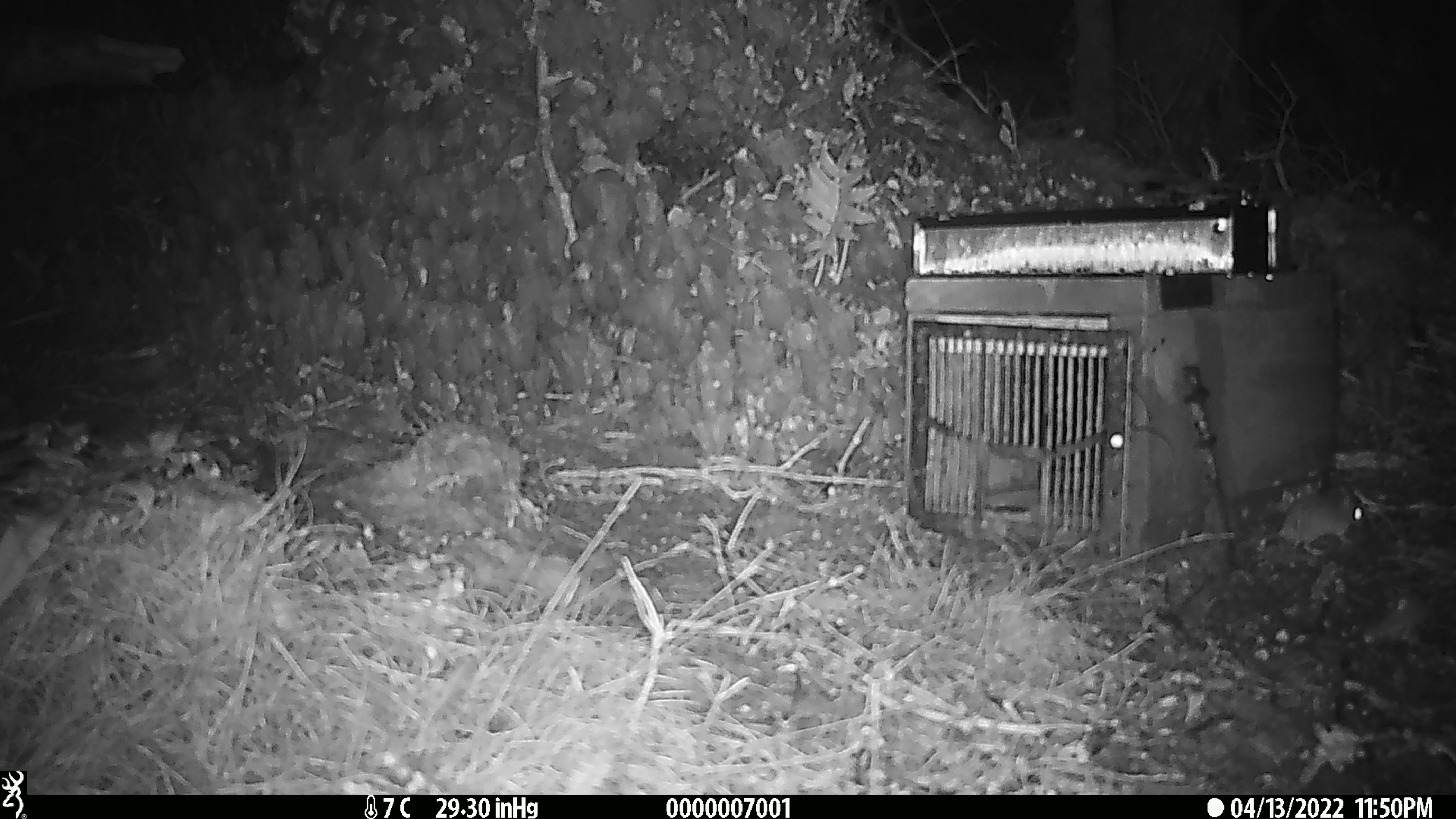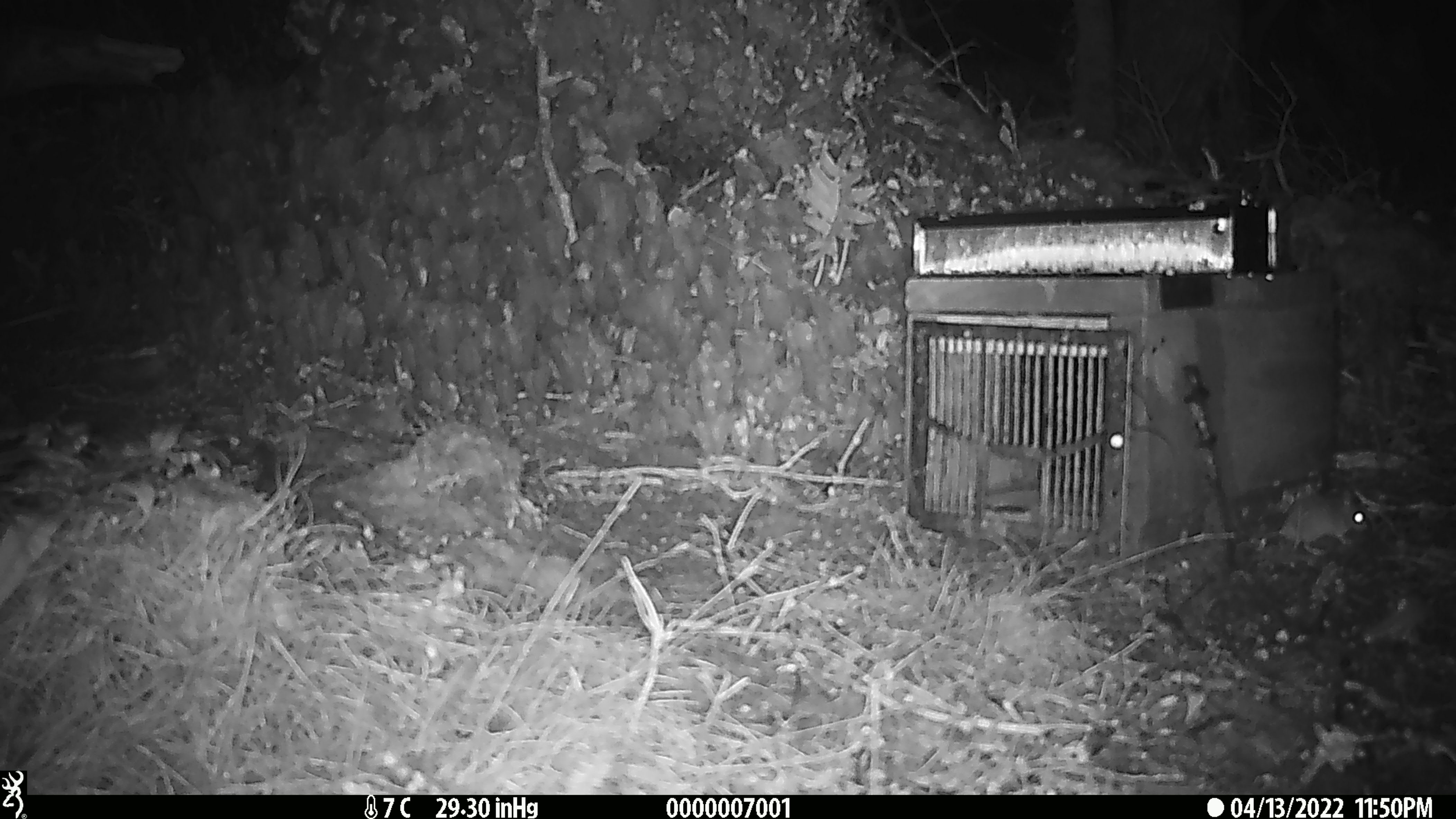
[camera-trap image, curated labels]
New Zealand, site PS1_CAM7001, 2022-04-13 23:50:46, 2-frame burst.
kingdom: Animalia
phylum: Chordata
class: Mammalia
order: Rodentia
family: Muridae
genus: Mus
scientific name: Mus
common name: mouse